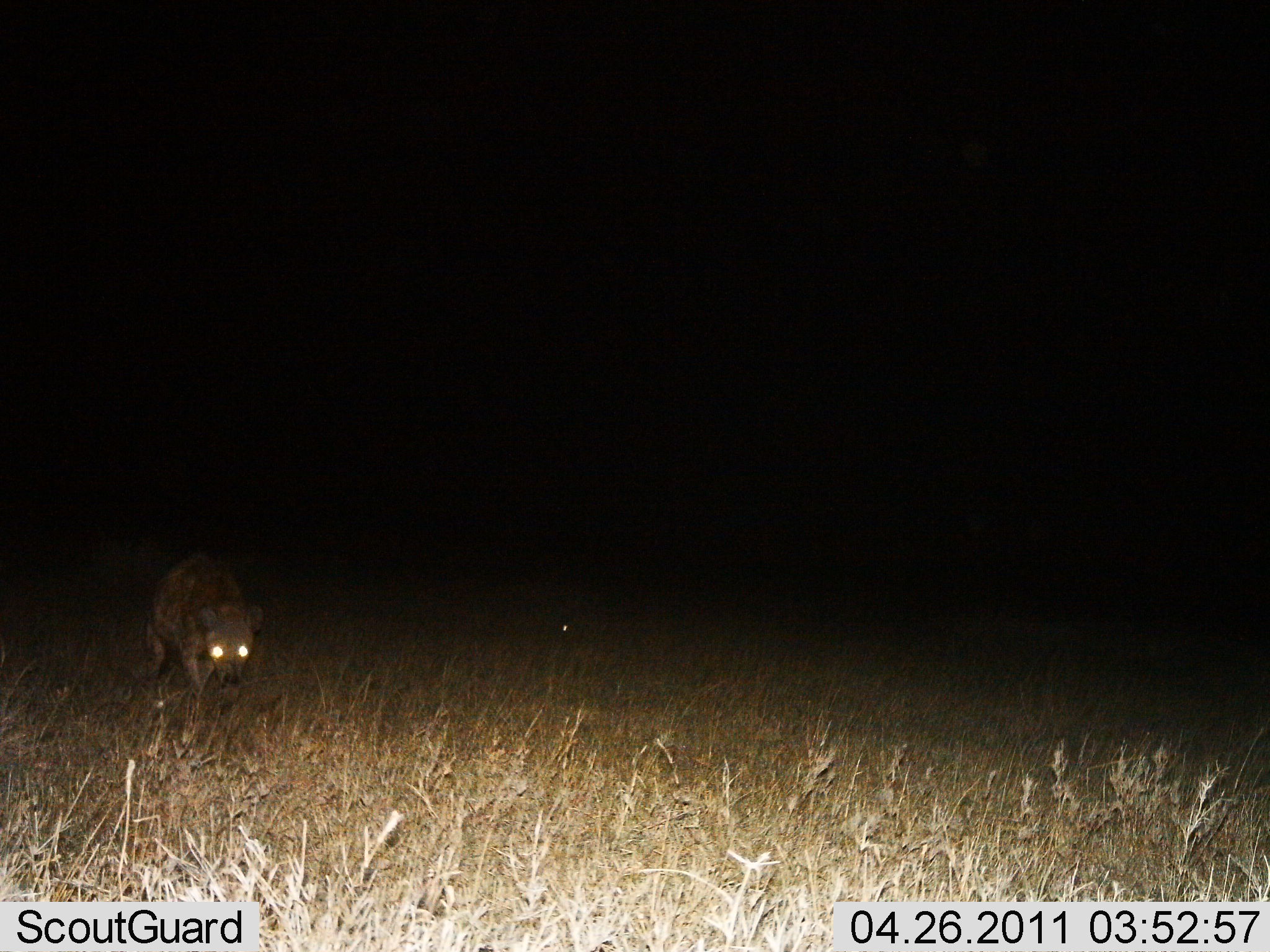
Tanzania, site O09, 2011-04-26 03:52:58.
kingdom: Animalia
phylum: Chordata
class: Mammalia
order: Carnivora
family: Hyaenidae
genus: Crocuta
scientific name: Crocuta crocuta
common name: spotted hyena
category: hyenaspotted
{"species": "hyenaspotted (spotted hyena) (Crocuta crocuta)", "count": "1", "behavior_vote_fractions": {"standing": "9%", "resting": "0%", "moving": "91%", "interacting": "0%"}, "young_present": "0%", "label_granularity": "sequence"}